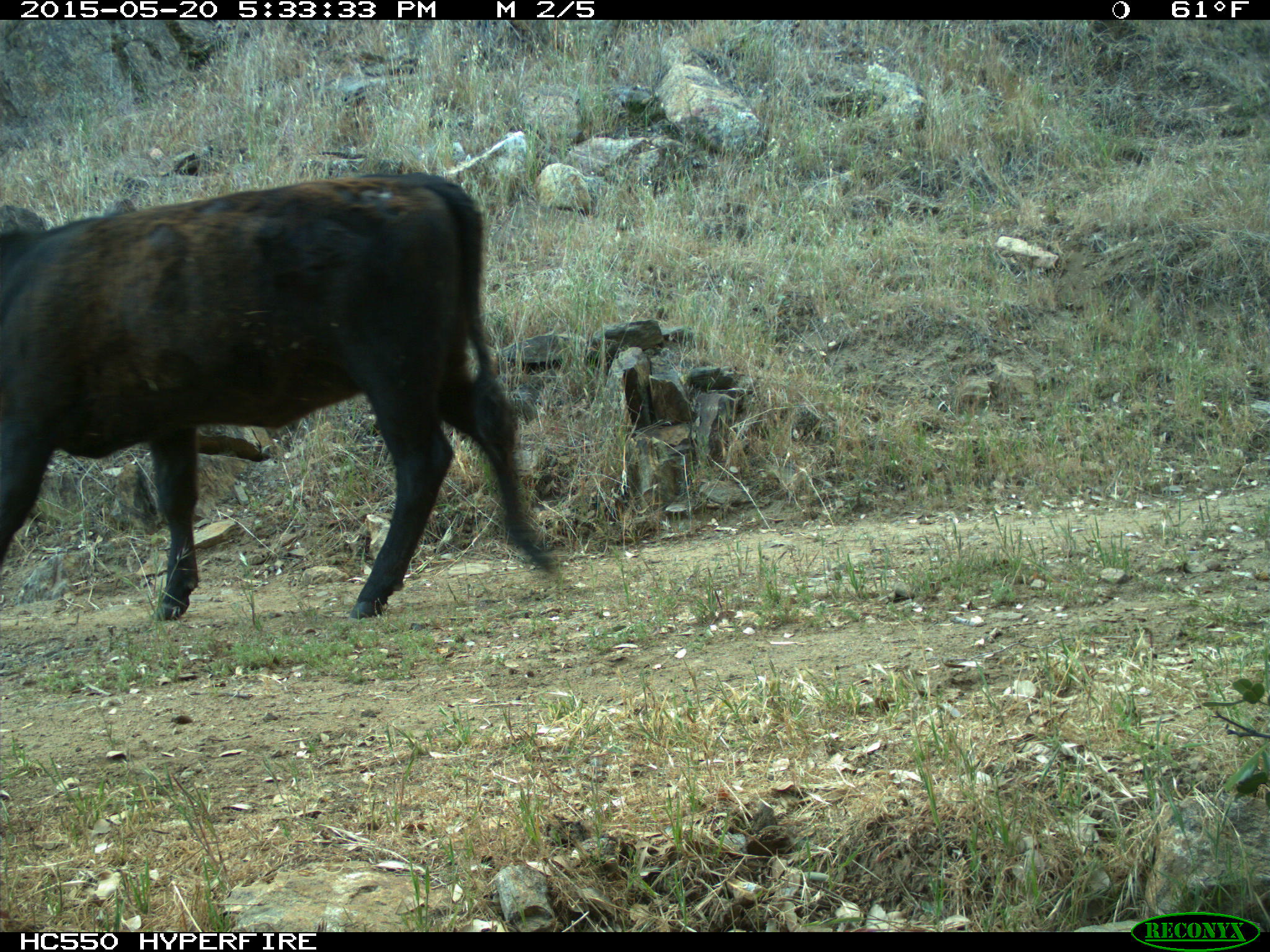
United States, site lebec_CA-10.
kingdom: Animalia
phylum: Chordata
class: Mammalia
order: Artiodactyla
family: Bovidae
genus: Bos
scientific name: Bos taurus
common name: domestic cow